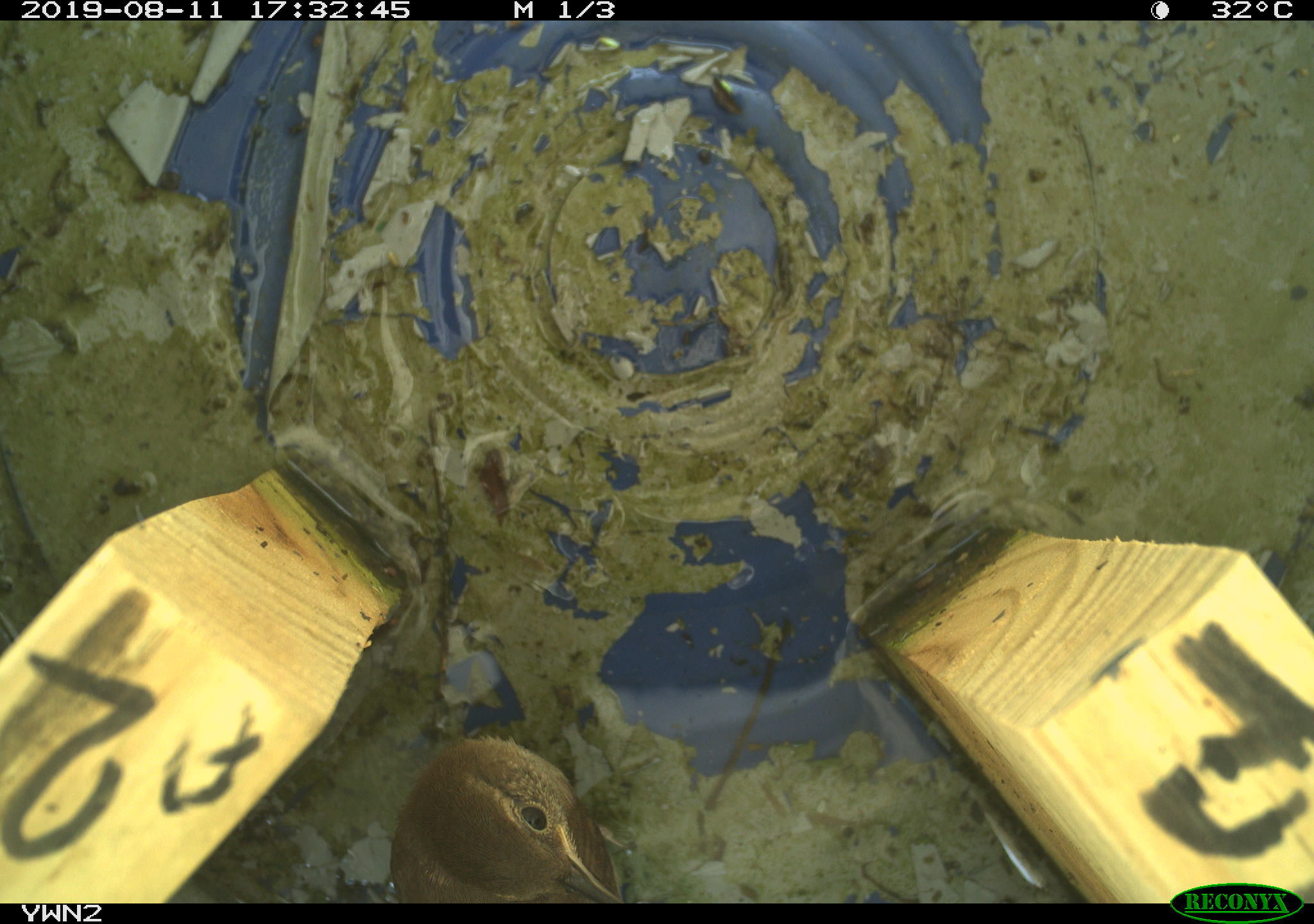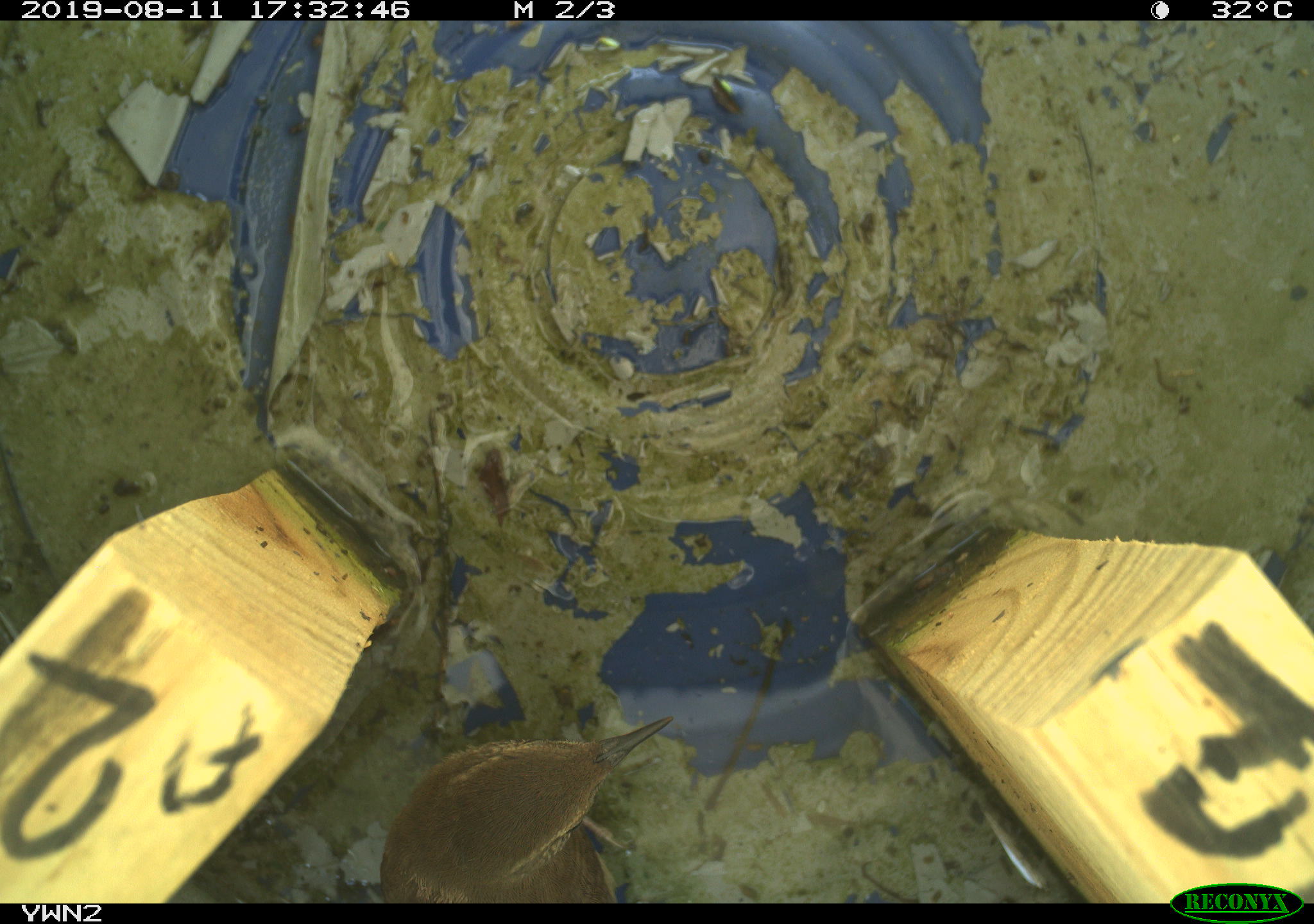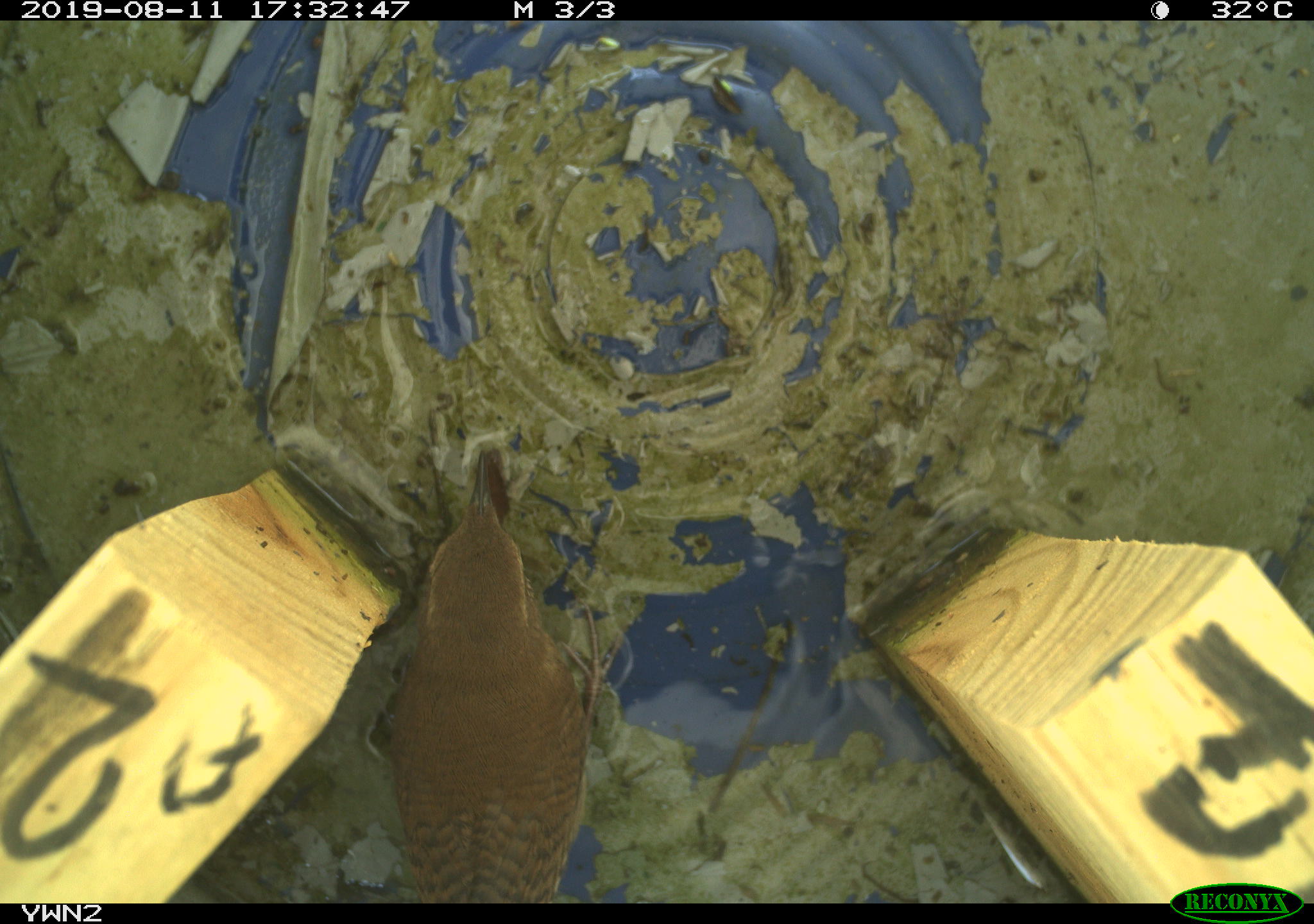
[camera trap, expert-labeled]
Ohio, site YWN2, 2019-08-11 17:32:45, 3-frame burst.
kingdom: Animalia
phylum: Chordata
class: Aves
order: Passeriformes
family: Troglodytidae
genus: Troglodytes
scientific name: Troglodytes aedon aedon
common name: northern house wren